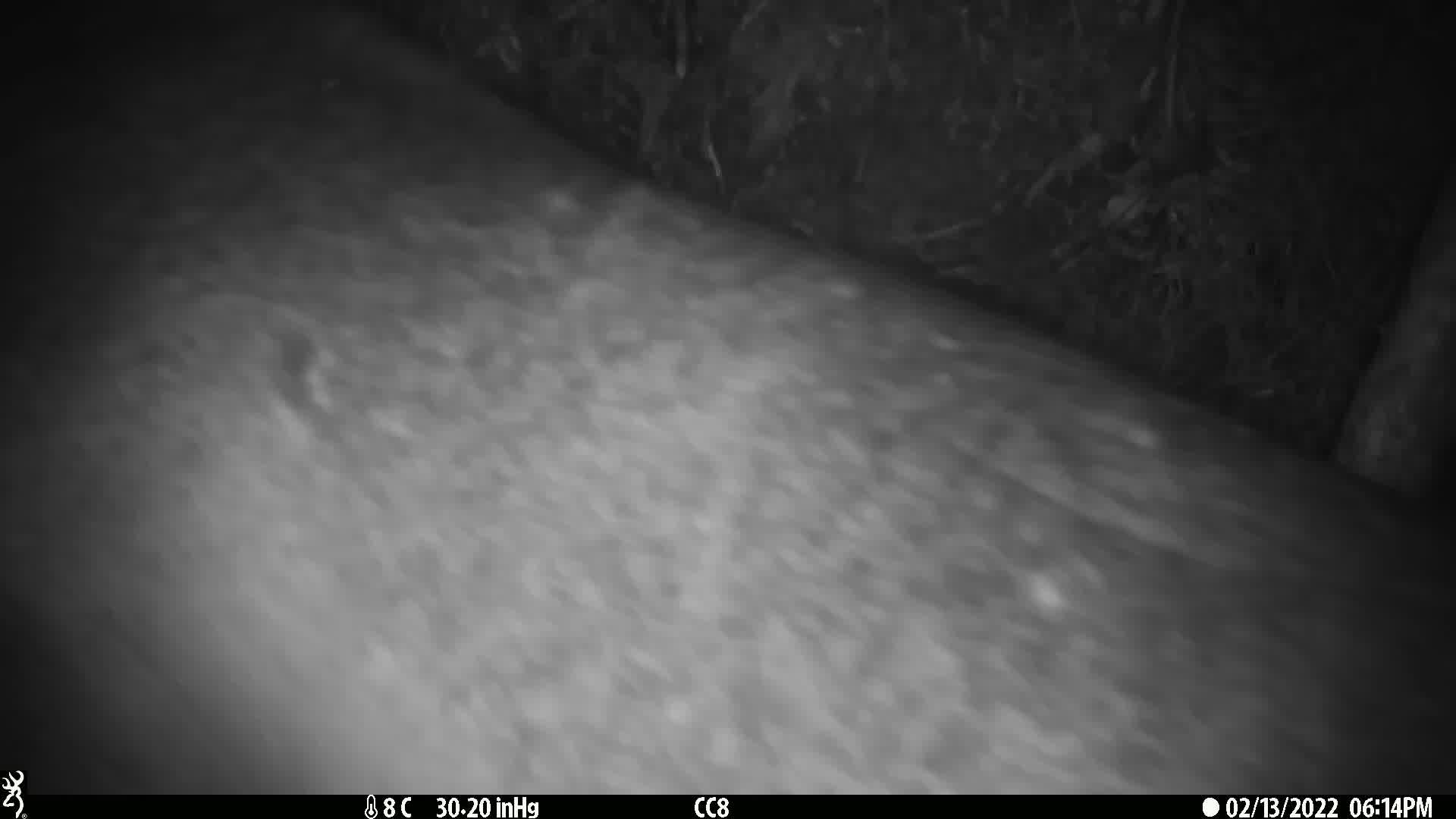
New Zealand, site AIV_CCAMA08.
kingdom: Animalia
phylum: Chordata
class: Mammalia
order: Carnivora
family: Otariidae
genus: Phocarctos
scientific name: Phocarctos hookeri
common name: new zealand sea lion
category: sealion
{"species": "sealion (new zealand sea lion) (Phocarctos hookeri)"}